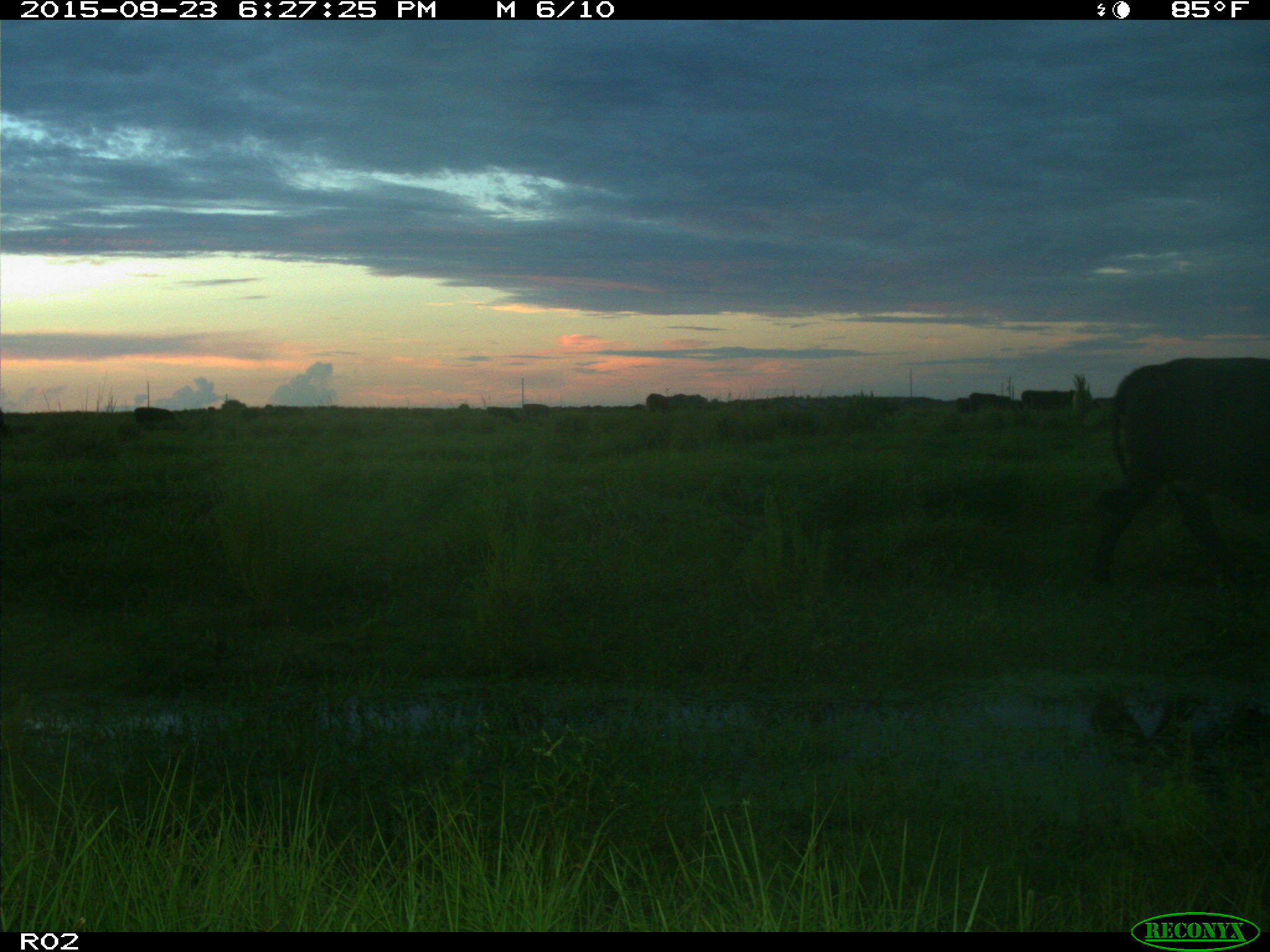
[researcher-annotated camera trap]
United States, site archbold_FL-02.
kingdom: Animalia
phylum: Chordata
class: Mammalia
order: Artiodactyla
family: Bovidae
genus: Bos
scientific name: Bos taurus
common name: domestic cow